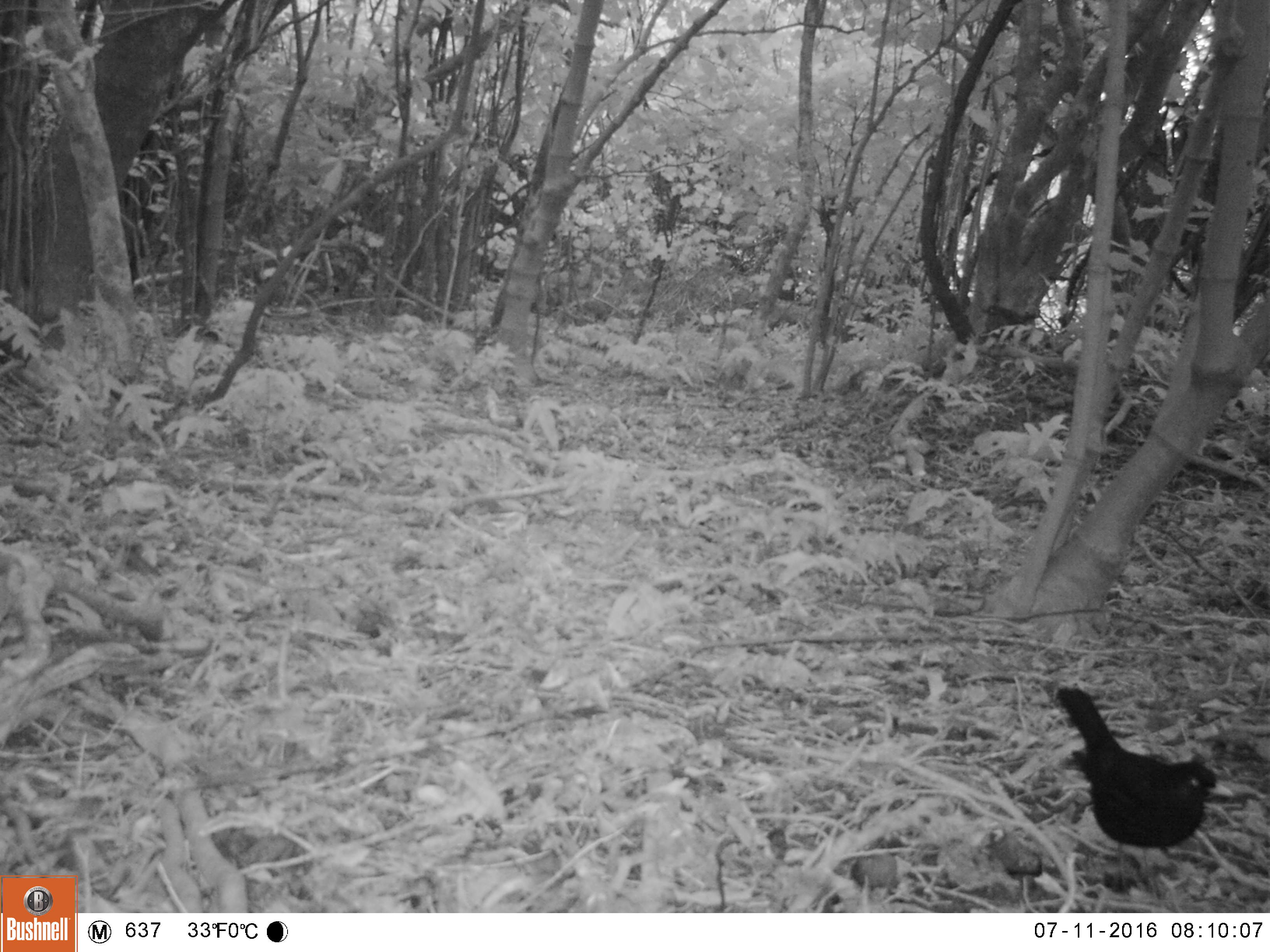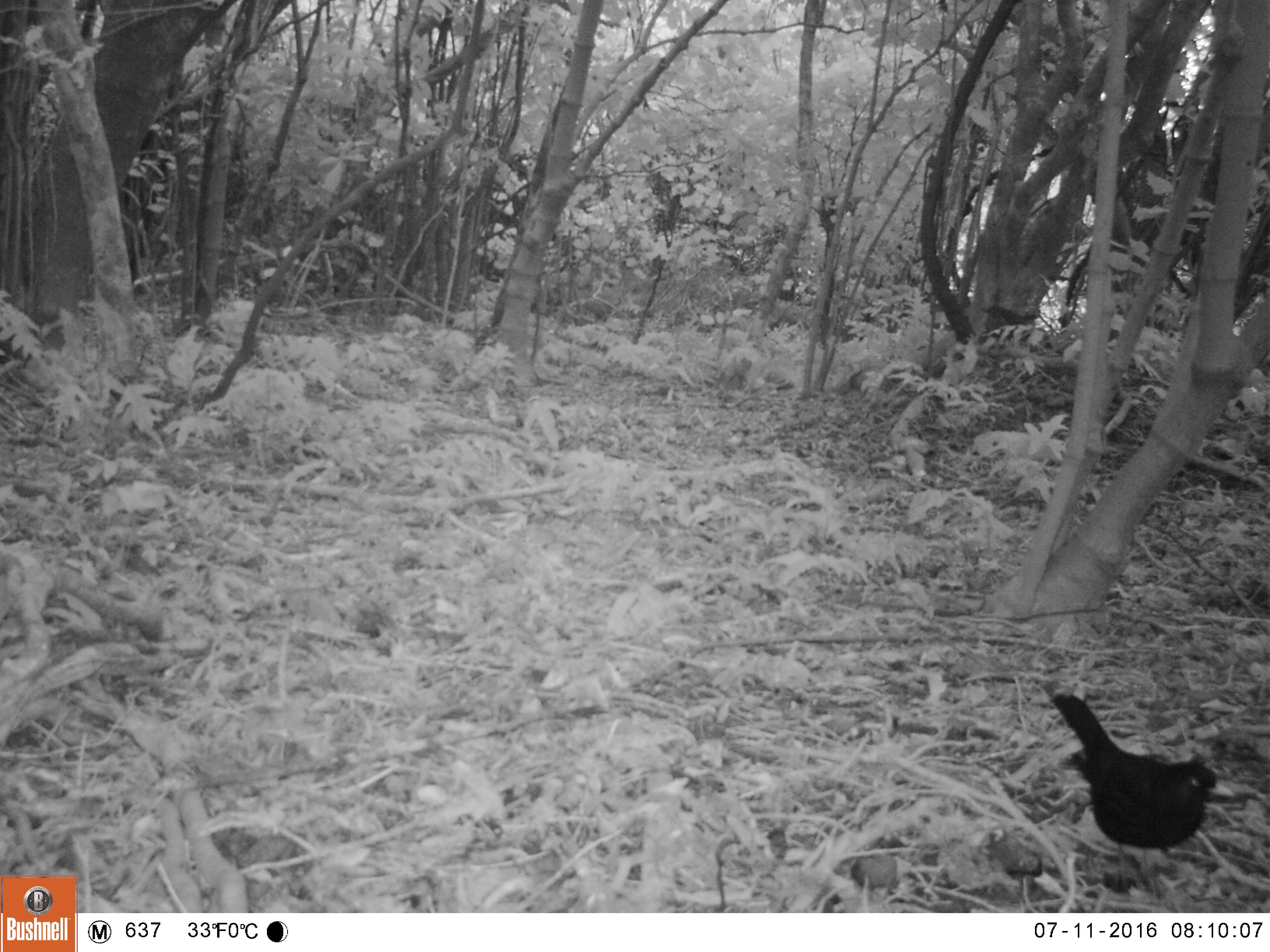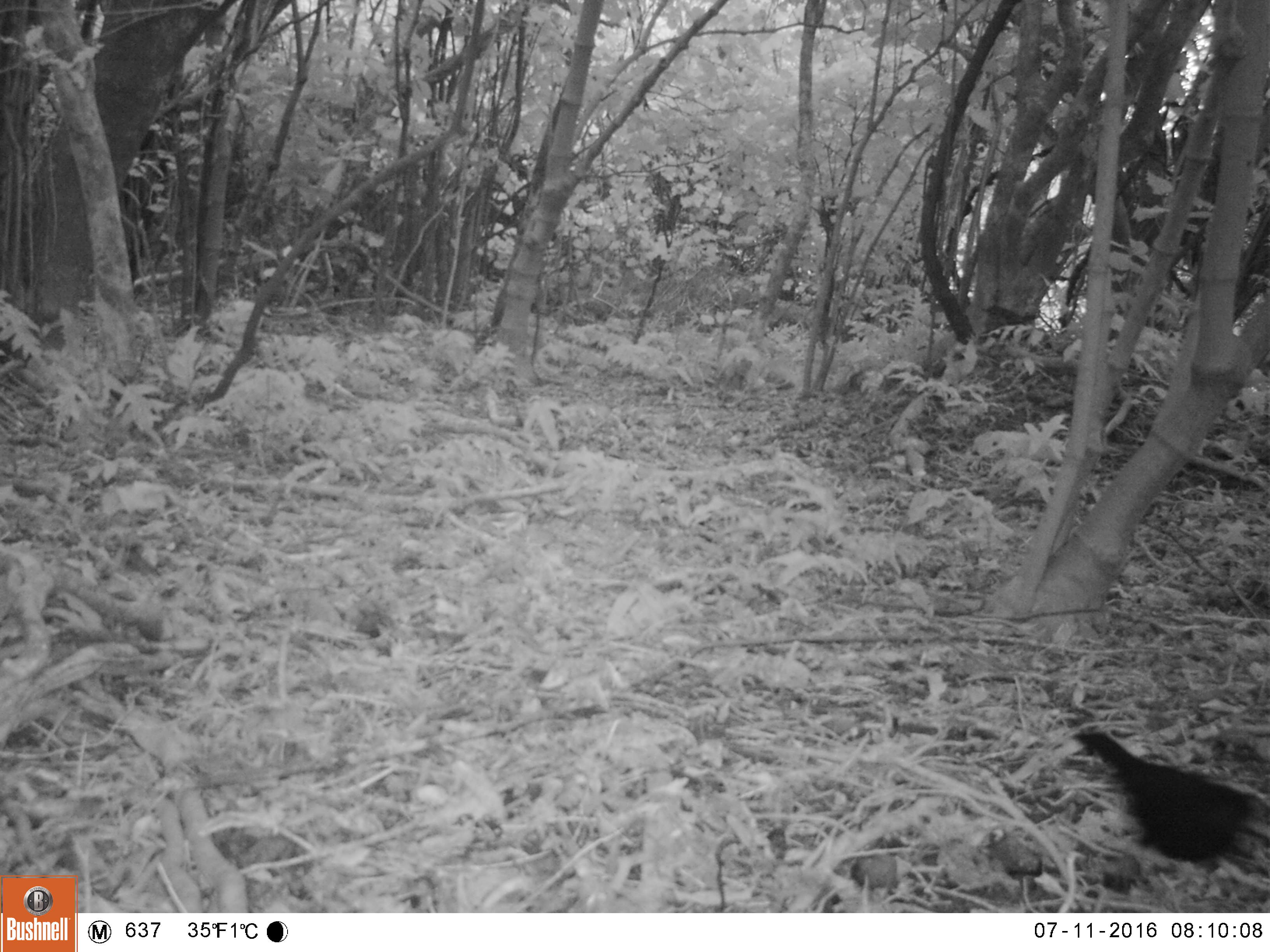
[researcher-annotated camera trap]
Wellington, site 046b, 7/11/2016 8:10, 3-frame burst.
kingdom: Animalia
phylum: Chordata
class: Aves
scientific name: Aves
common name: bird